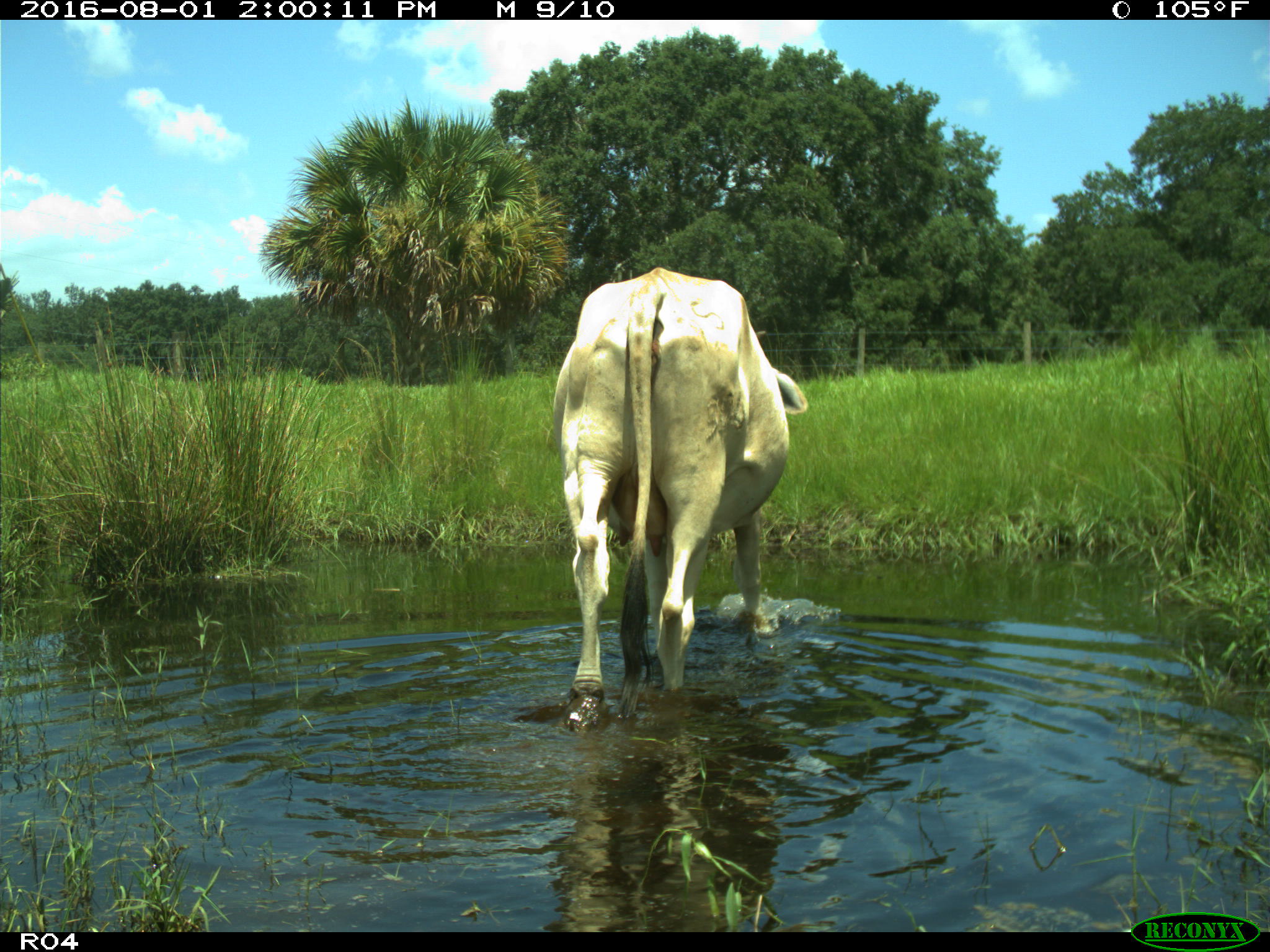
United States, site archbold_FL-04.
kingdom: Animalia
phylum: Chordata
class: Mammalia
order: Artiodactyla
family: Bovidae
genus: Bos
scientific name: Bos taurus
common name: domestic cow